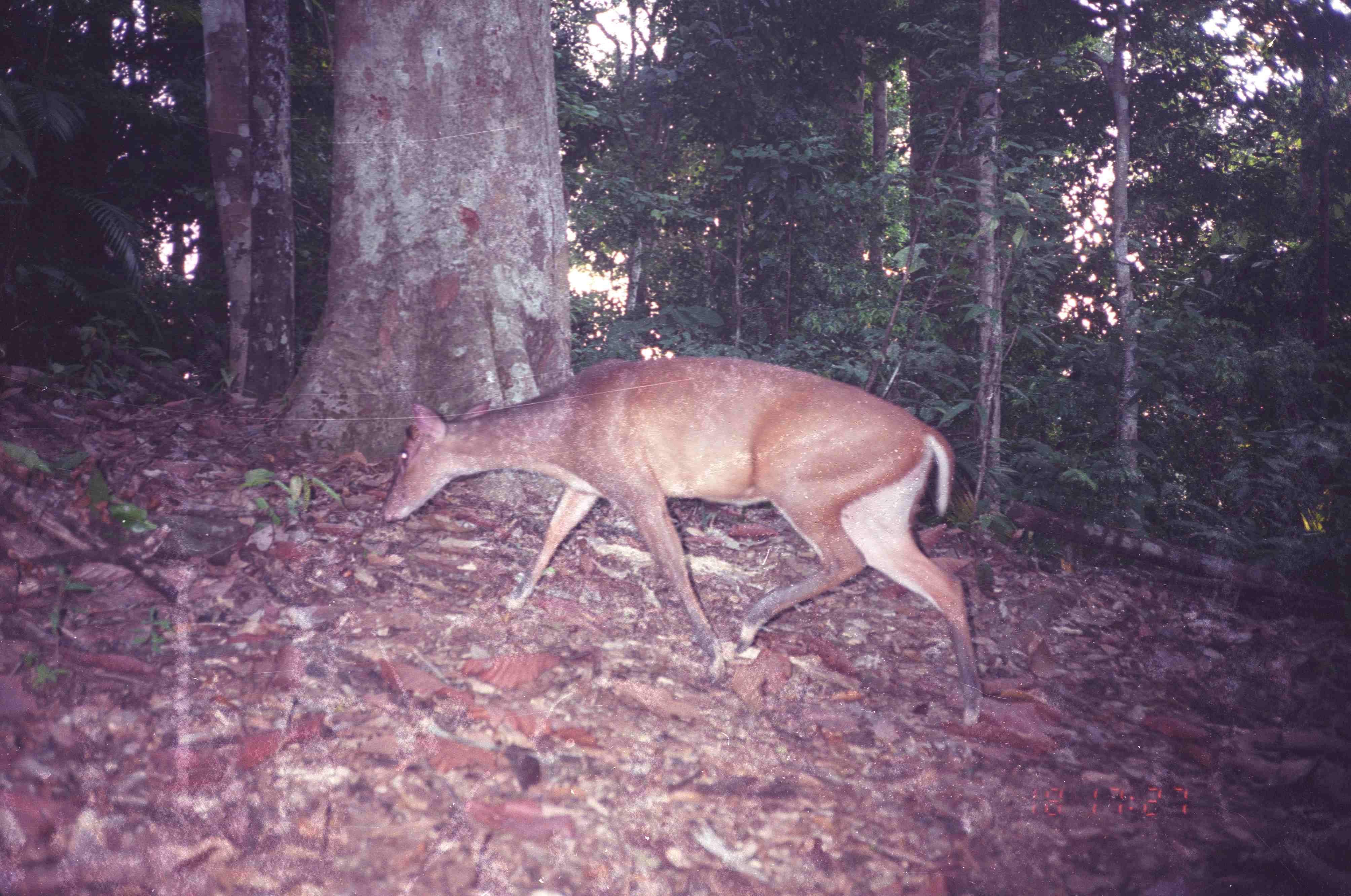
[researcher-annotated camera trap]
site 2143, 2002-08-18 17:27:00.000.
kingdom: Animalia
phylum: Chordata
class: Mammalia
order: Artiodactyla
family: Cervidae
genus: Muntiacus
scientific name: Muntiacus muntjak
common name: southern red muntjac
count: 1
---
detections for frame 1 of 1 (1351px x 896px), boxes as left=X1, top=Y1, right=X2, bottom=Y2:
muntiacus muntjak: left=378, top=351, right=983, bottom=727